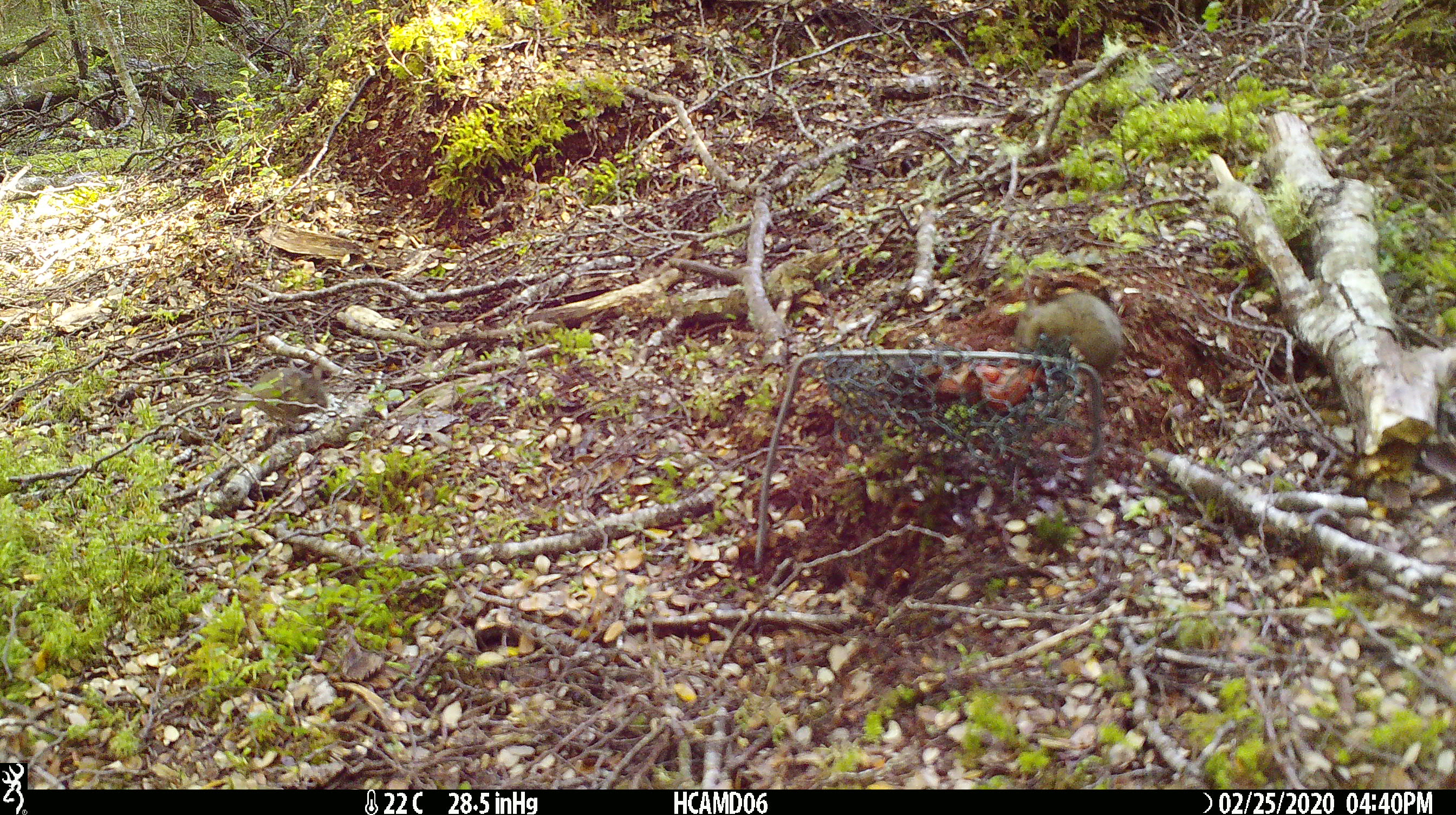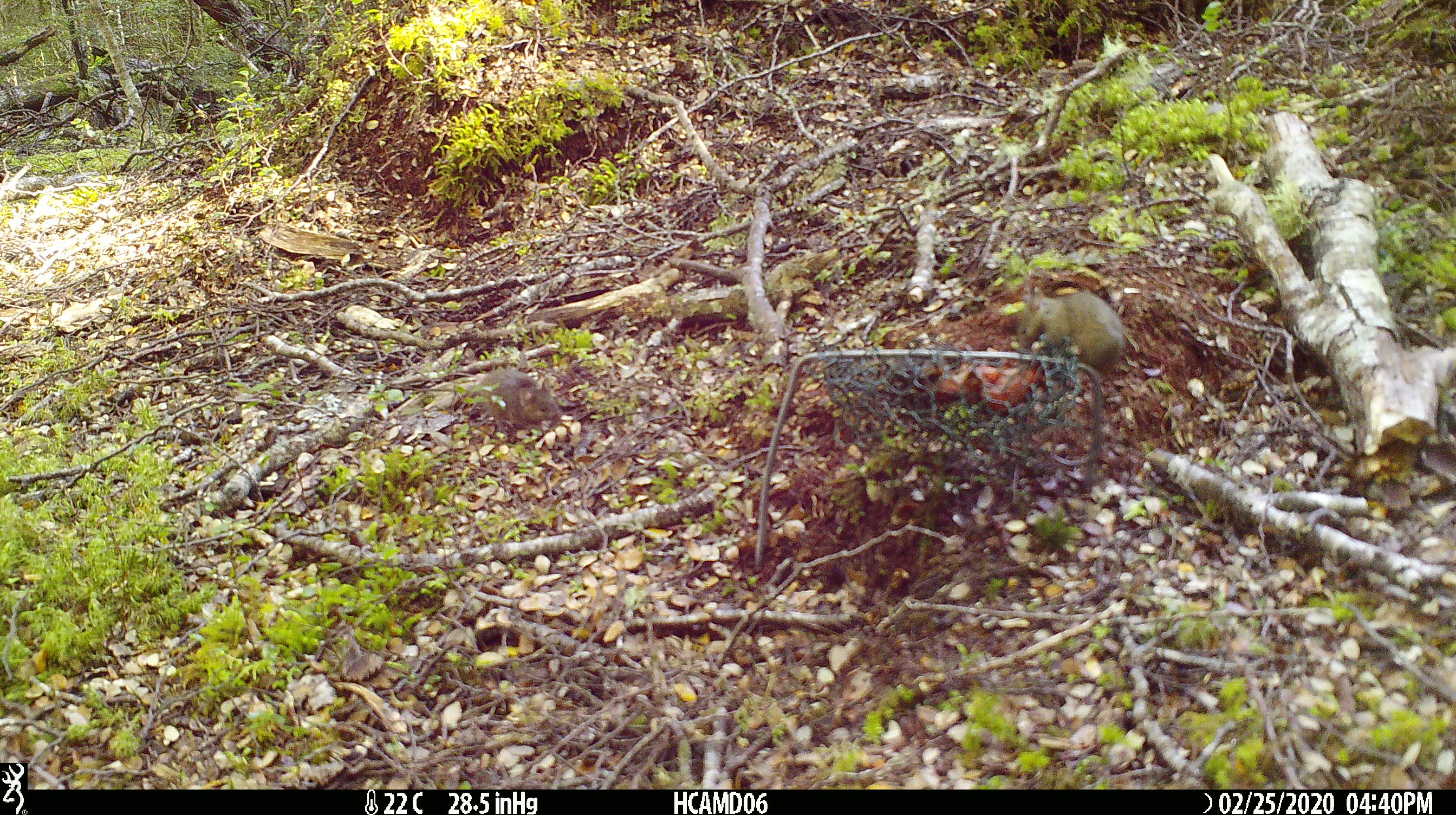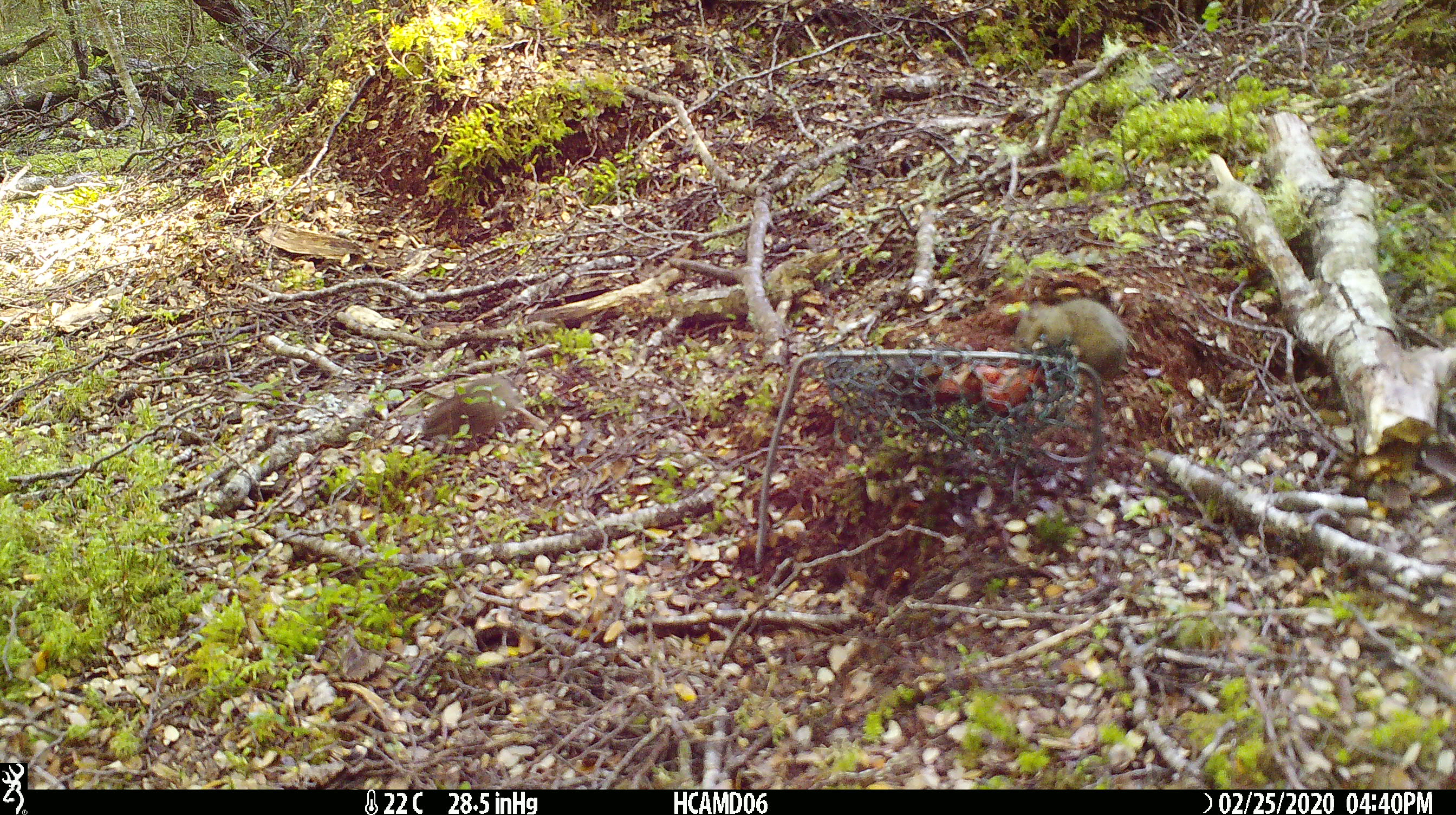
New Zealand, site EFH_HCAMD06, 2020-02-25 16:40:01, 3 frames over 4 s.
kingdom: Animalia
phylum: Chordata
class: Mammalia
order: Rodentia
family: Muridae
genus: Mus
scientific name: Mus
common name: mouse